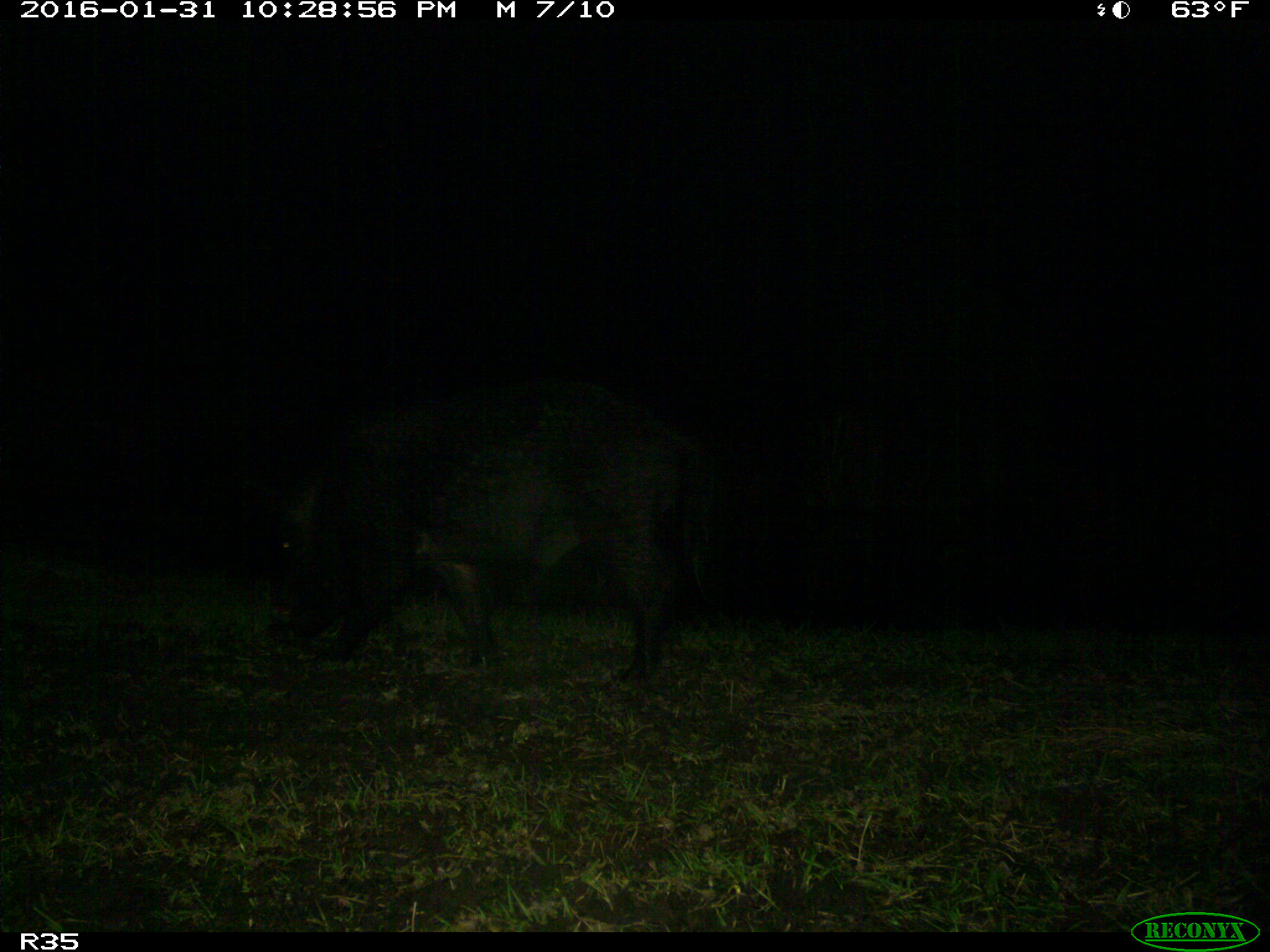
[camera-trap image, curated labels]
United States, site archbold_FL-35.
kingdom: Animalia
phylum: Chordata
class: Mammalia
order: Artiodactyla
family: Suidae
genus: Sus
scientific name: Sus scrofa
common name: wild boar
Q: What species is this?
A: Sus scrofa (wild boar).